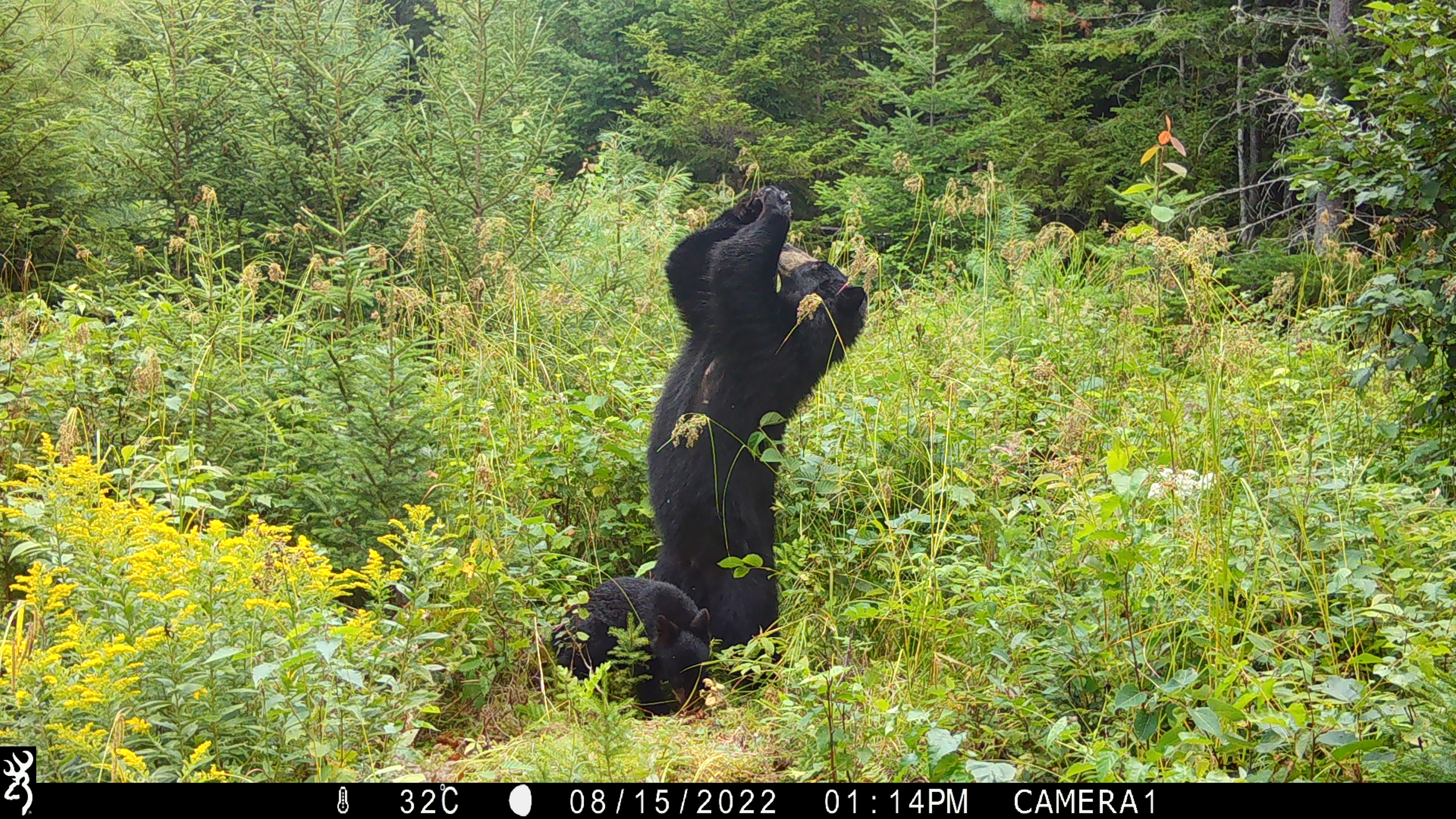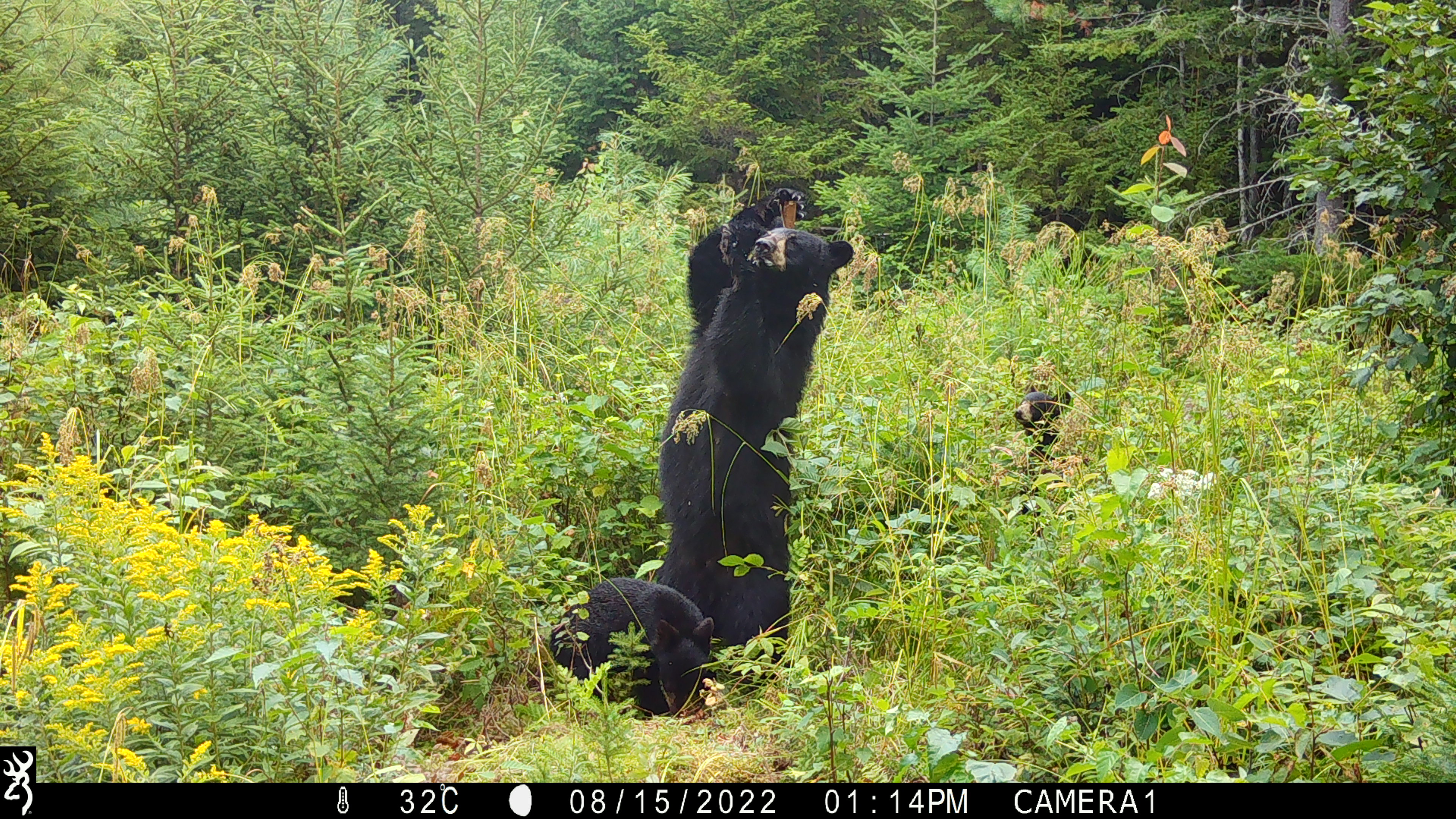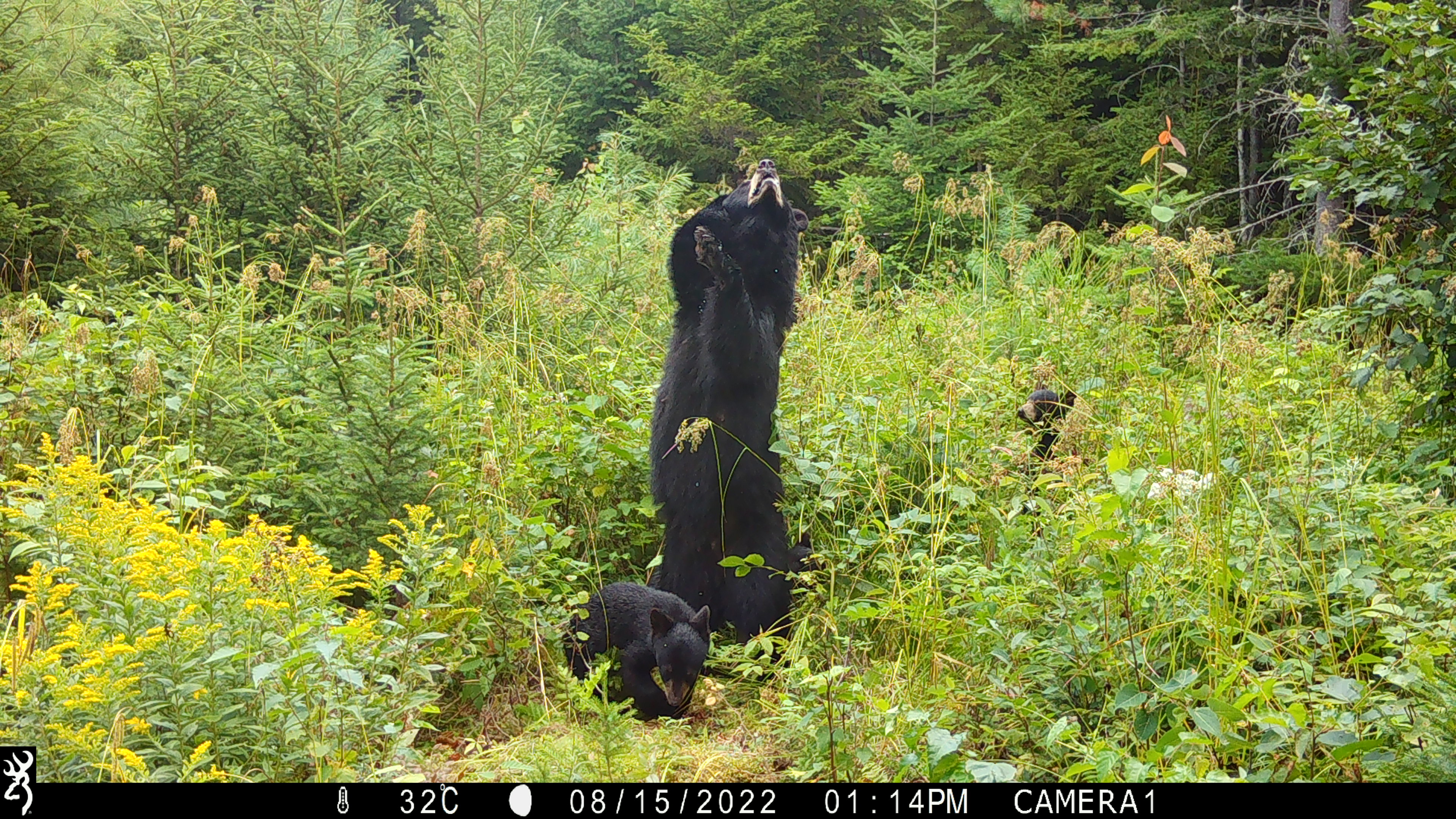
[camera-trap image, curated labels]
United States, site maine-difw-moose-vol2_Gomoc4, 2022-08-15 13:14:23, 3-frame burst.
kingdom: Animalia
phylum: Chordata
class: Mammalia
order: Carnivora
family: Ursidae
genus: Ursus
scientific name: Ursus americanus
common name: black bear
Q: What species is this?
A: Black bear (Ursus americanus).